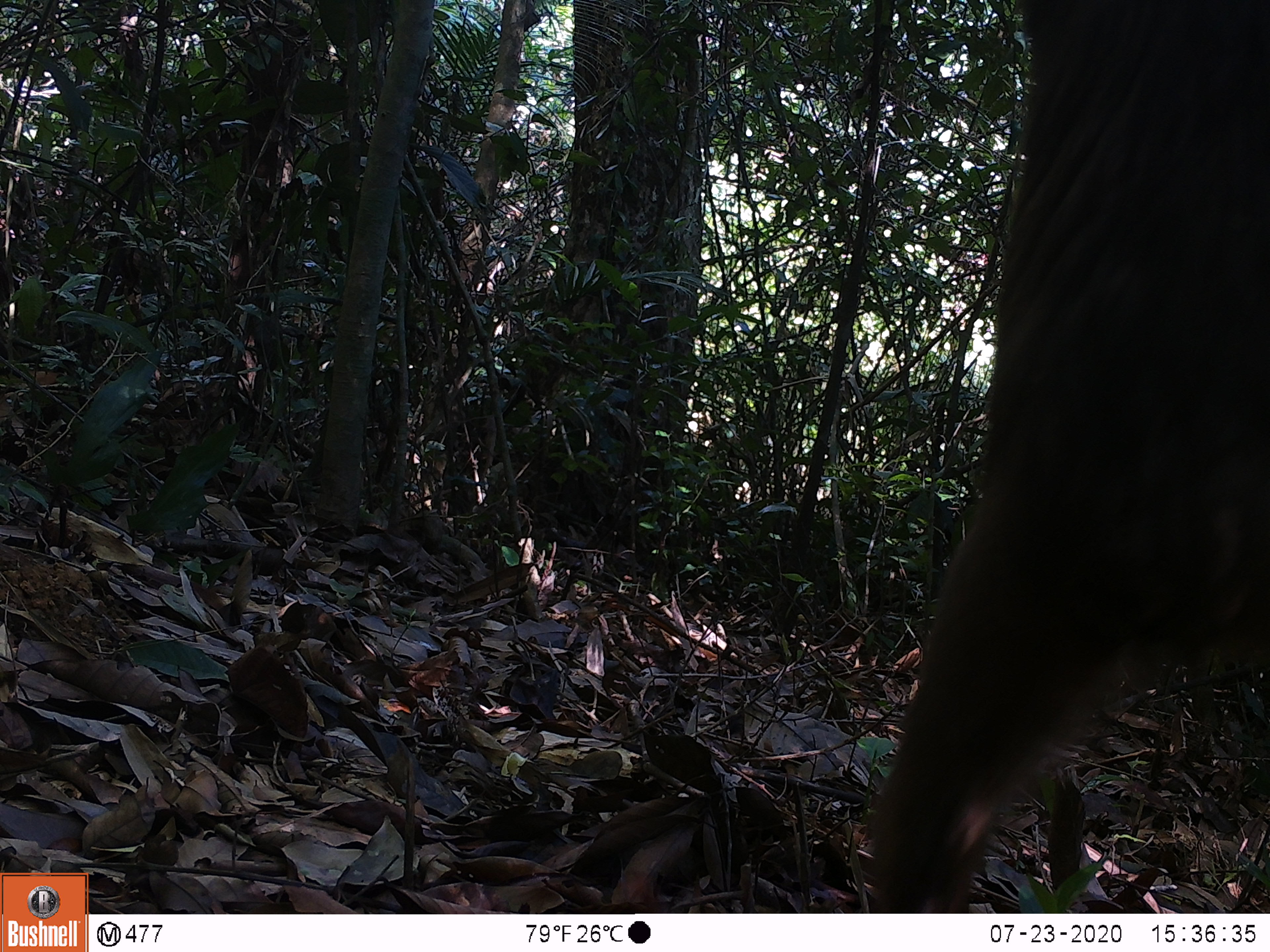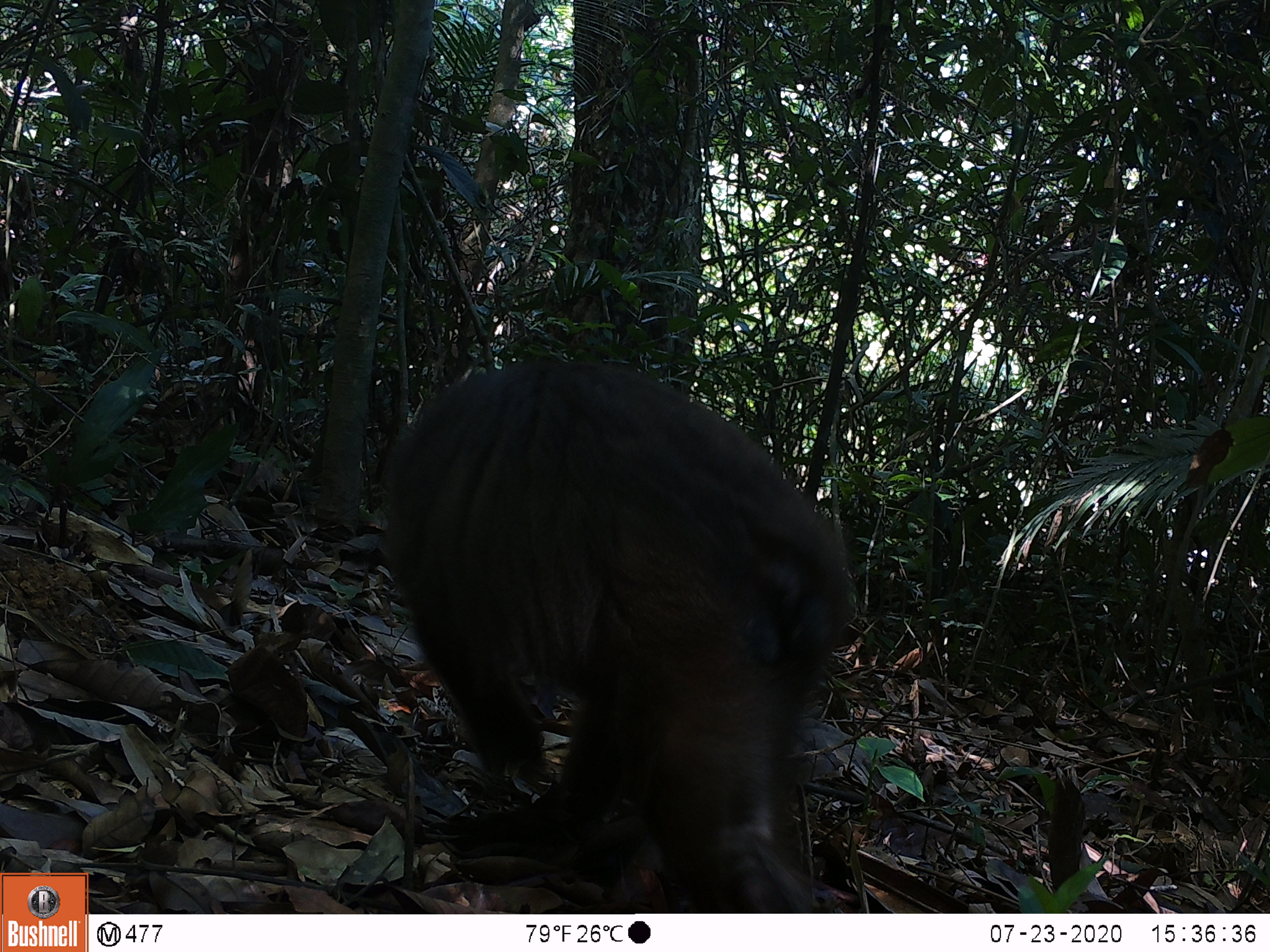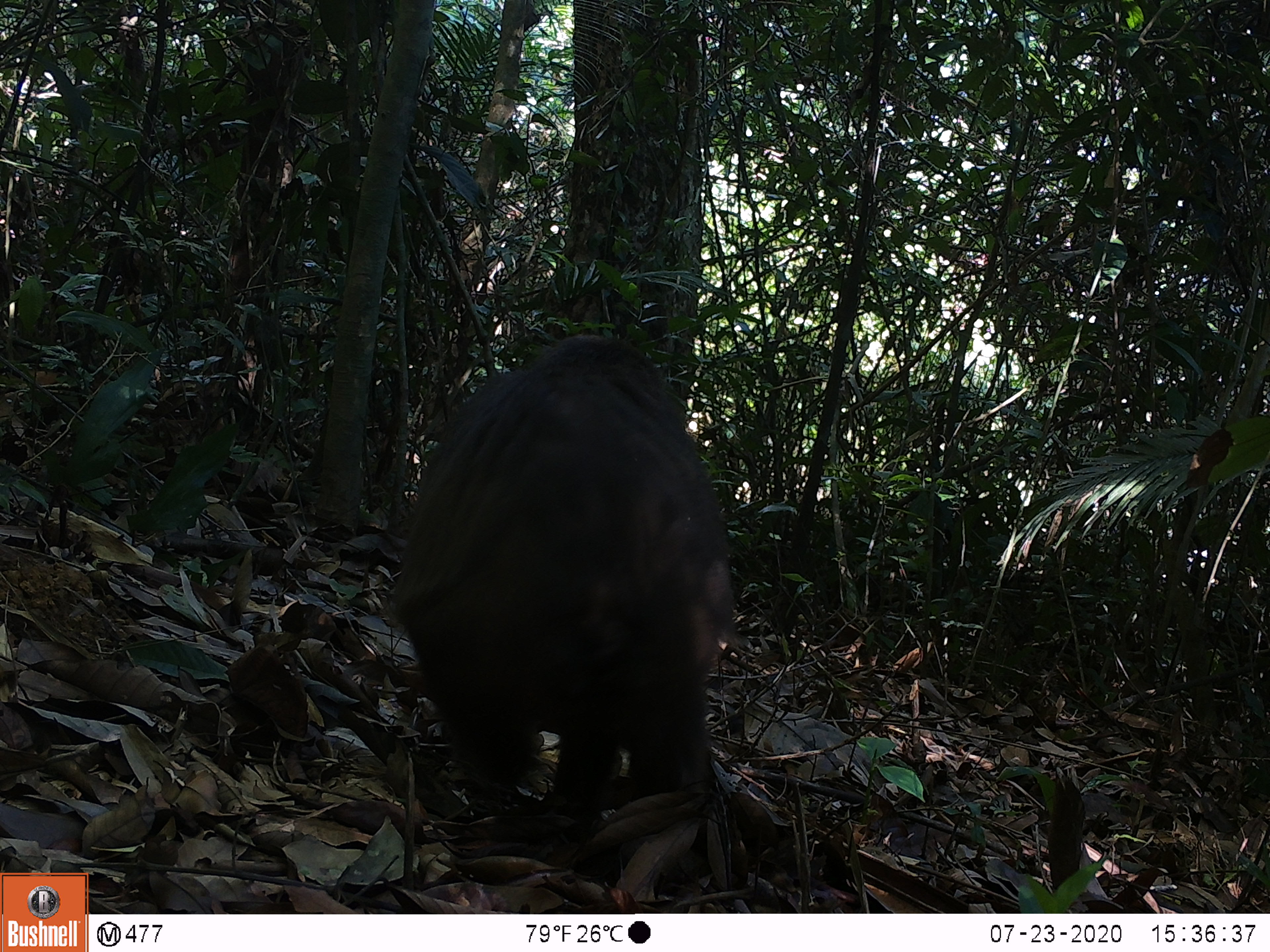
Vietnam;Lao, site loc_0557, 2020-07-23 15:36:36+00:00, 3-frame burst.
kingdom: Animalia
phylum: Chordata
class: Mammalia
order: Primates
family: Cercopithecidae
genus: Macaca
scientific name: Macaca arctoides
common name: stump-tailed macaque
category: stump tailed macaque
Stump tailed macaque (stump-tailed macaque) (Macaca arctoides). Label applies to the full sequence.